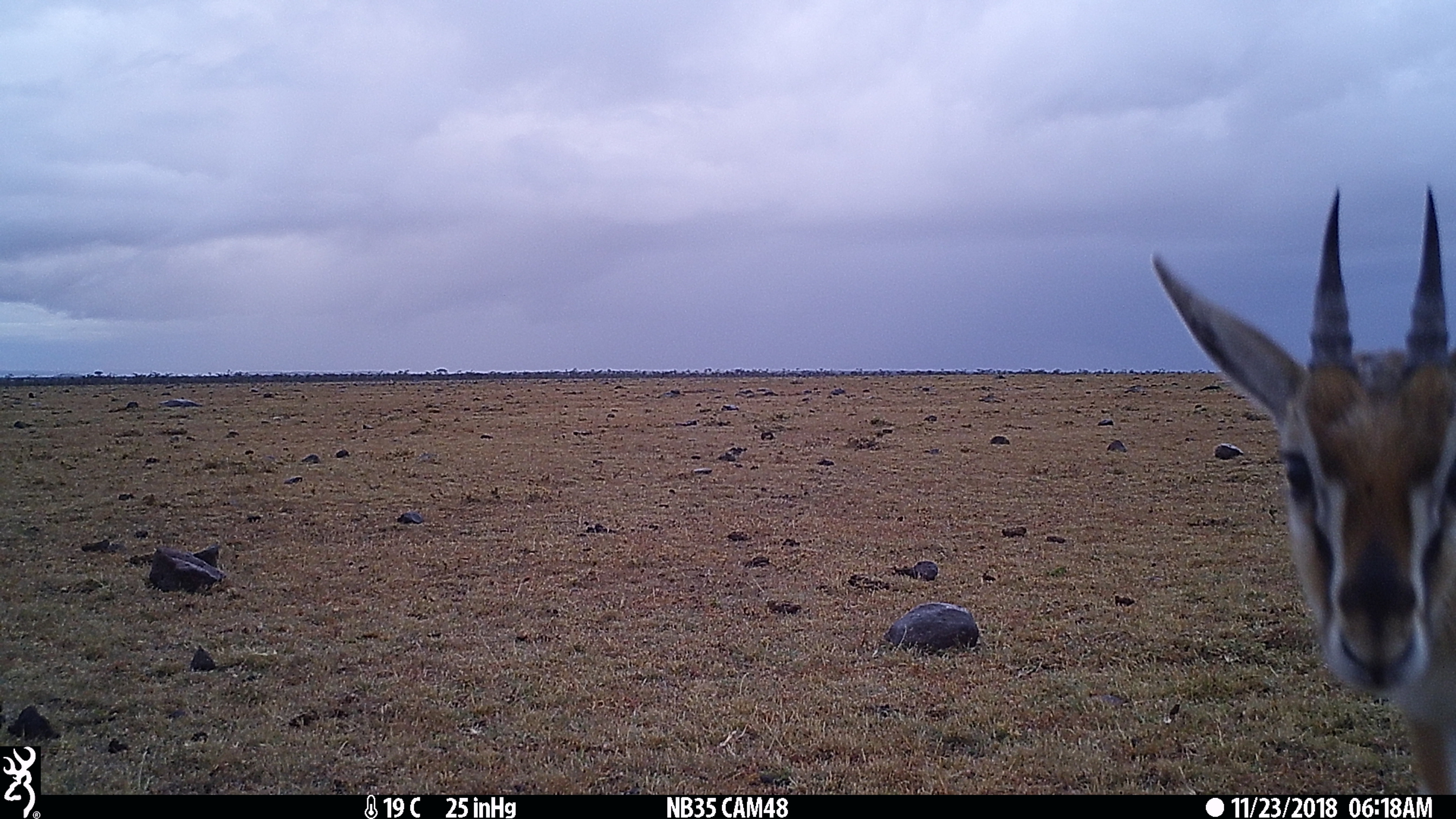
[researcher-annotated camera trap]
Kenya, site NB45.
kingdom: Animalia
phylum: Chordata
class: Mammalia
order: Artiodactyla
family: Bovidae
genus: Eudorcas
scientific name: Eudorcas thomsonii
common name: thomon's gazelle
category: gazelle thomsons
Gazelle thomsons (thomon's gazelle) (Eudorcas thomsonii).